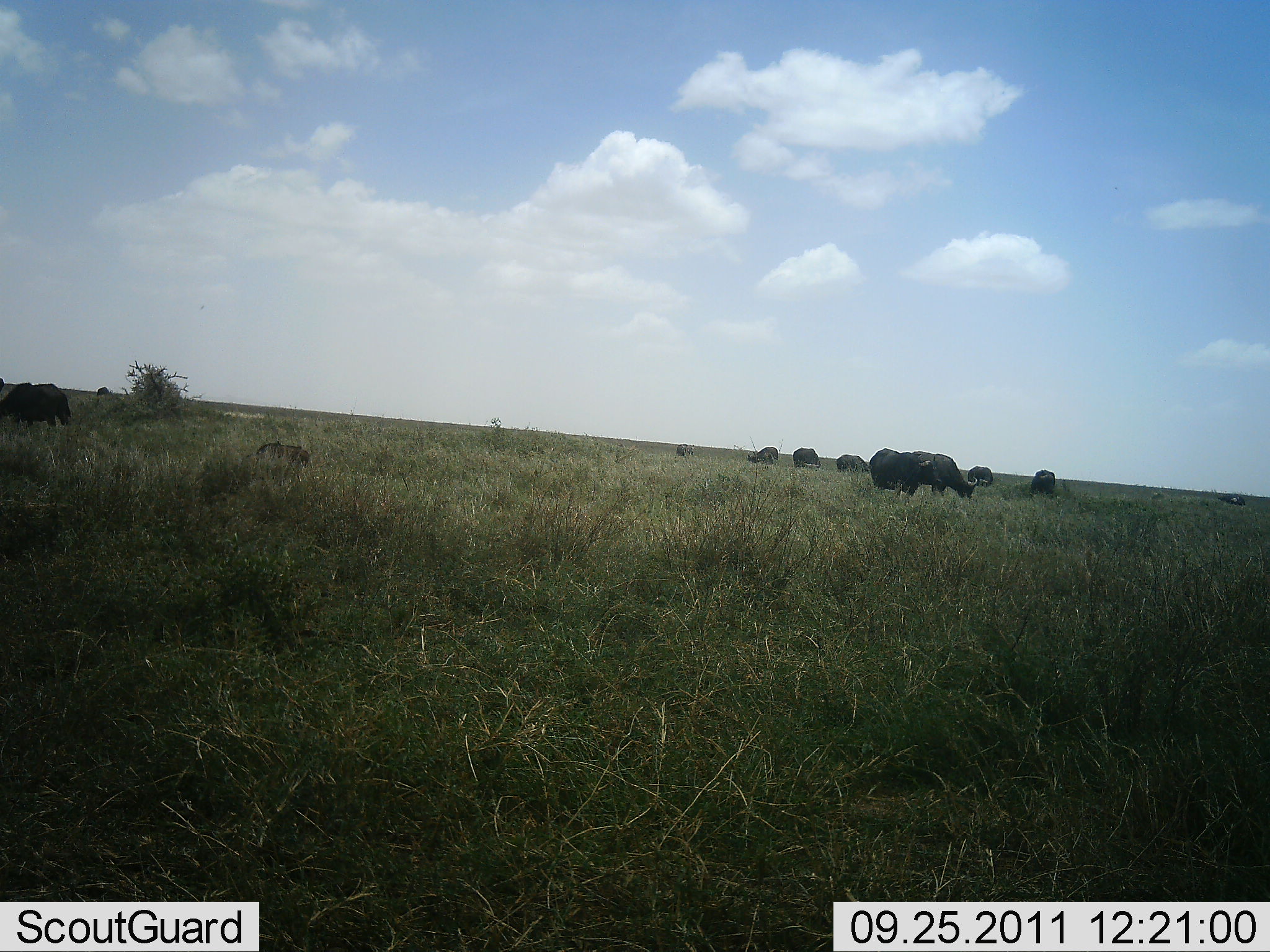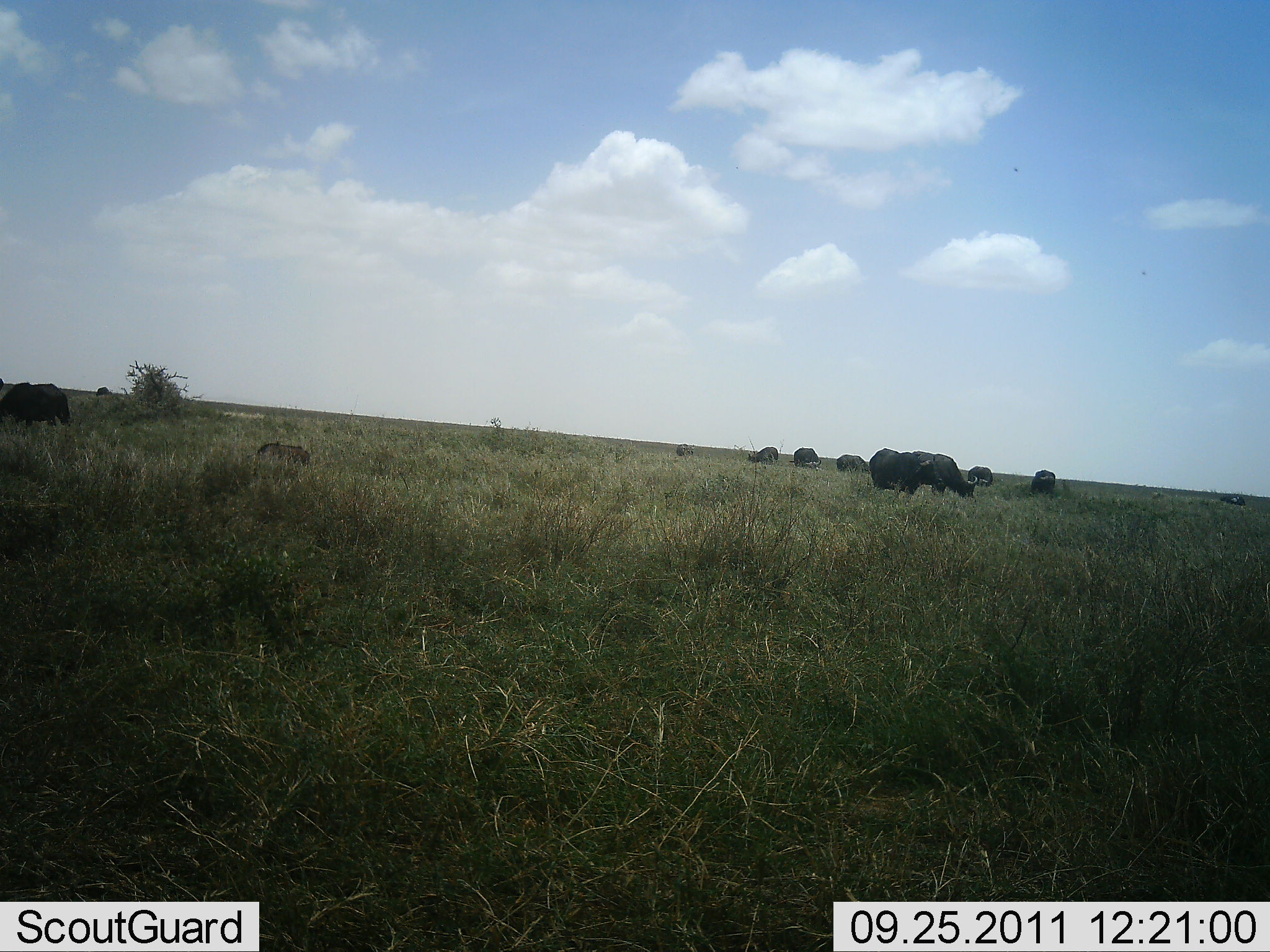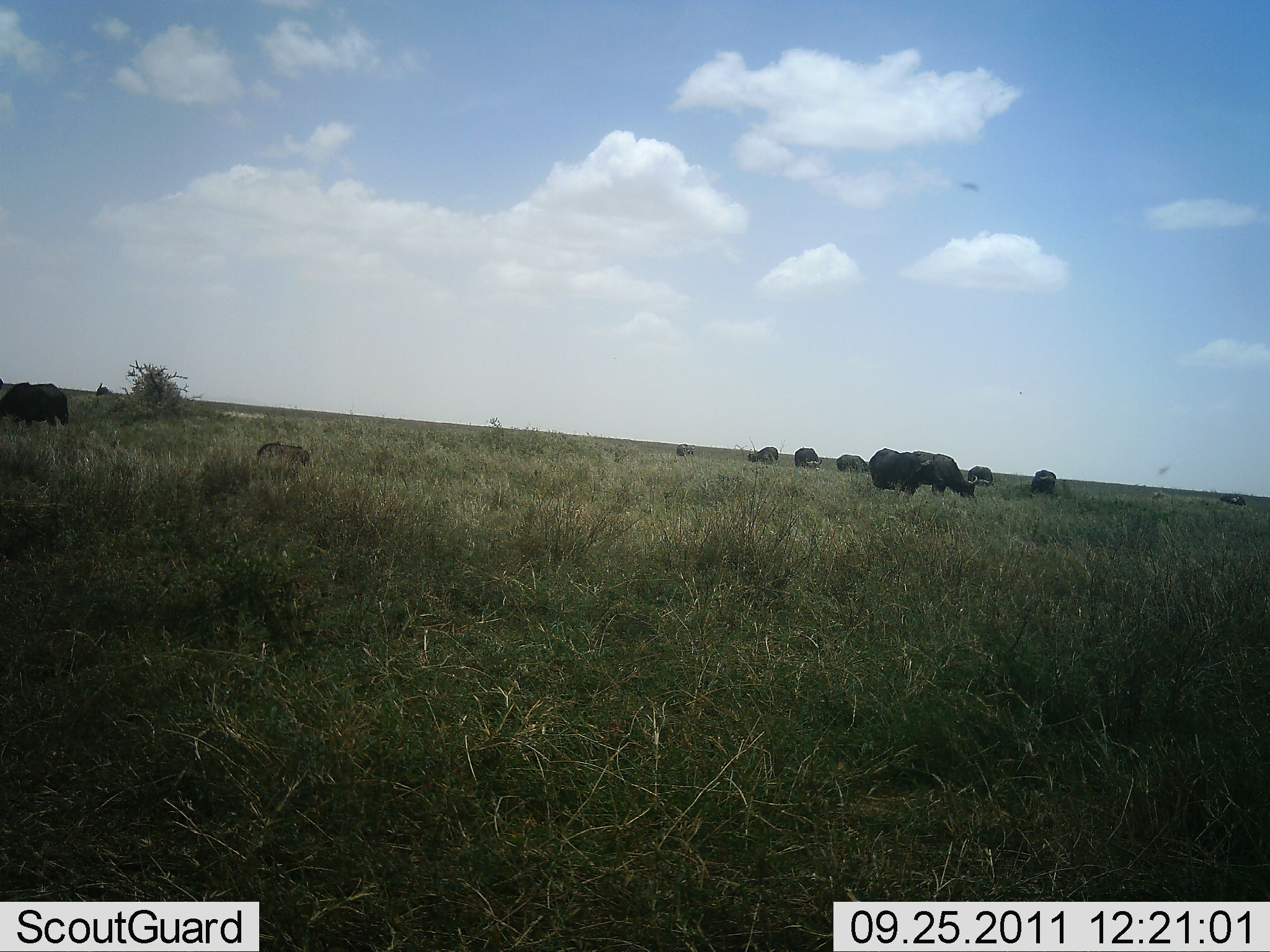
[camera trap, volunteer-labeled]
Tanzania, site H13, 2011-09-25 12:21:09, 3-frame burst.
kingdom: Animalia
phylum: Chordata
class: Mammalia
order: Artiodactyla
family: Bovidae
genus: Syncerus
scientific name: Syncerus caffer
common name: cape buffalo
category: buffalo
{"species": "buffalo (cape buffalo) (Syncerus caffer)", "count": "8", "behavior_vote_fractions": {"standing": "42%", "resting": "0%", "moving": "0%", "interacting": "0%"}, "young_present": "0%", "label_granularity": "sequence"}